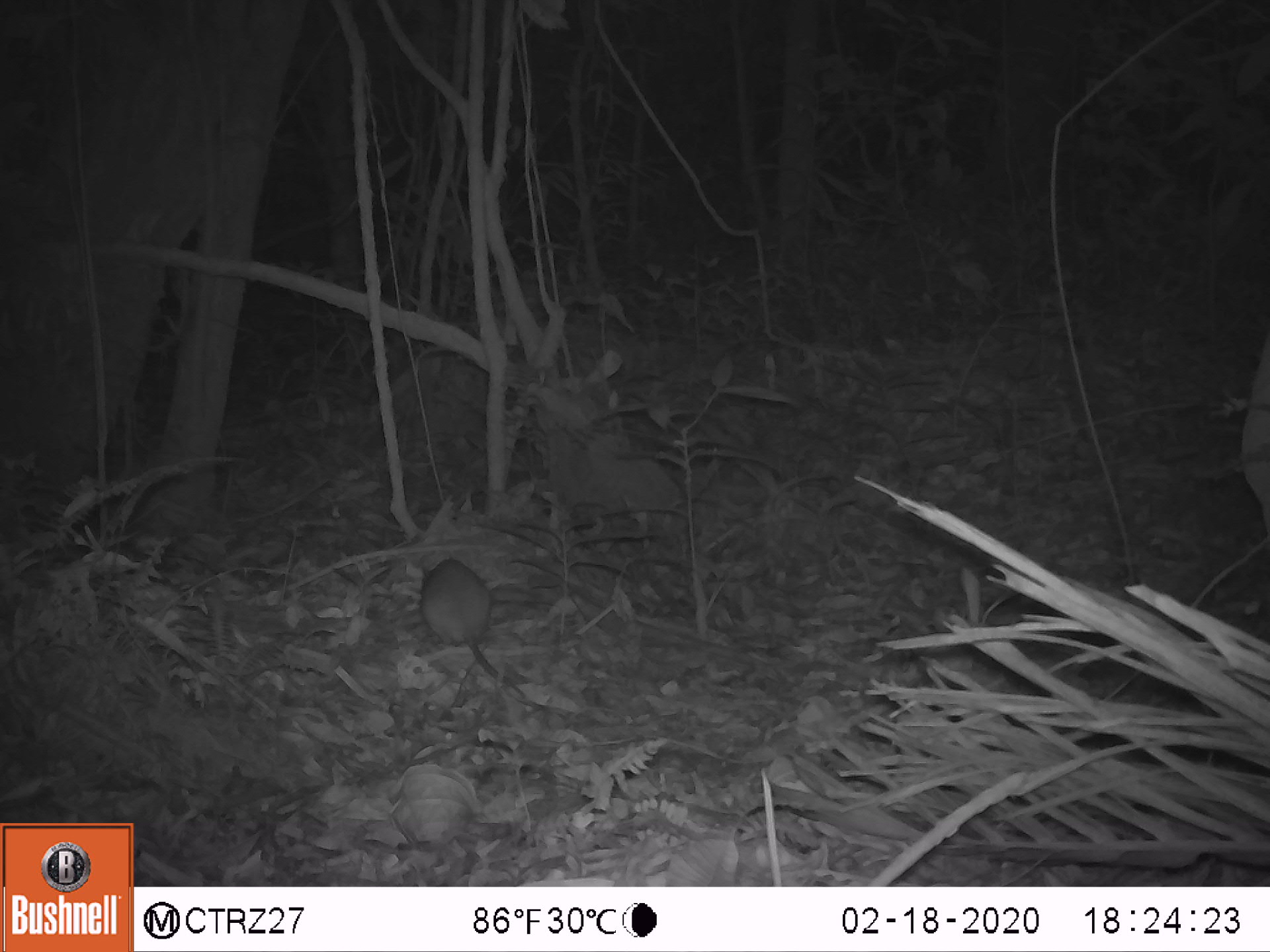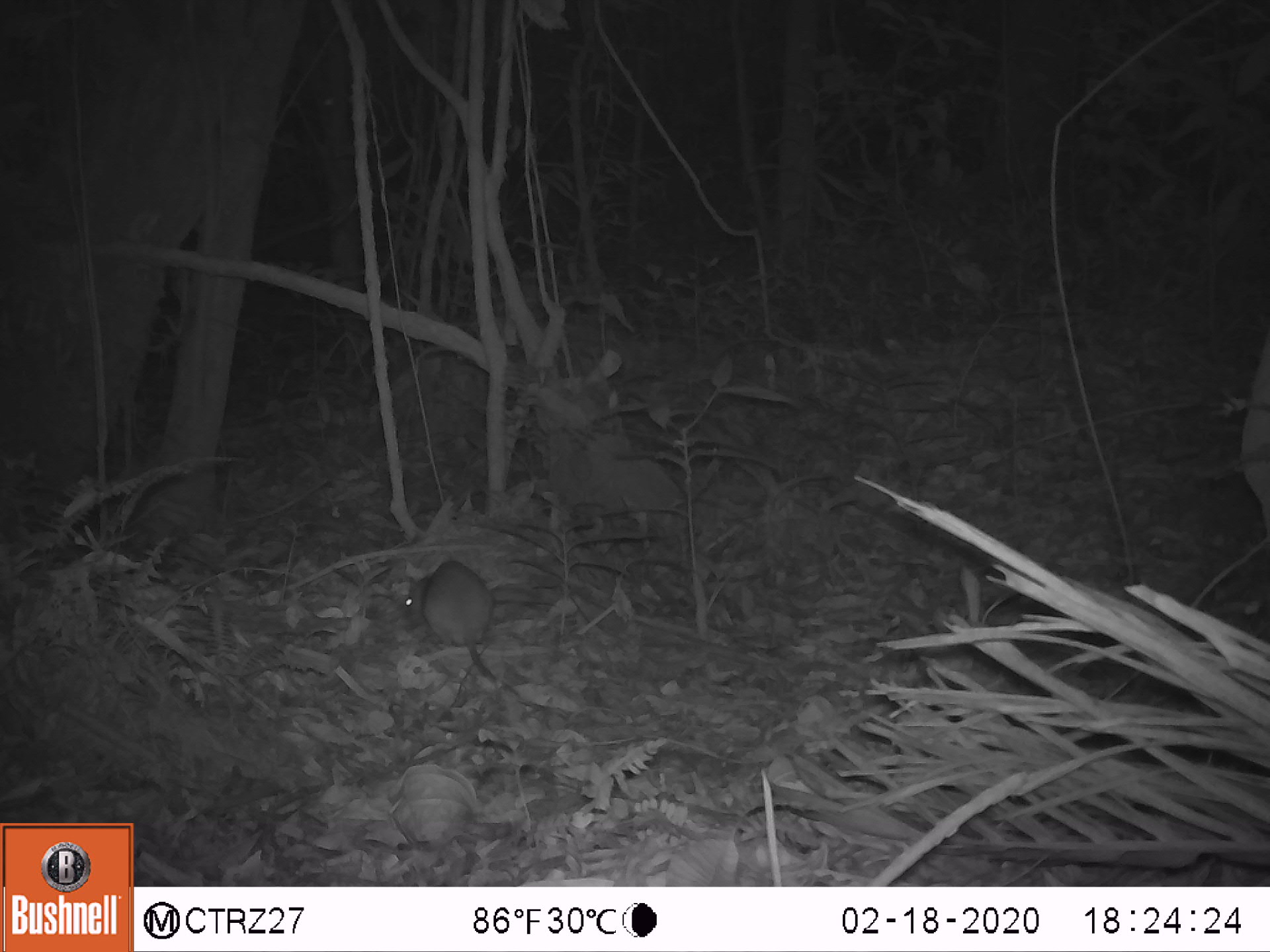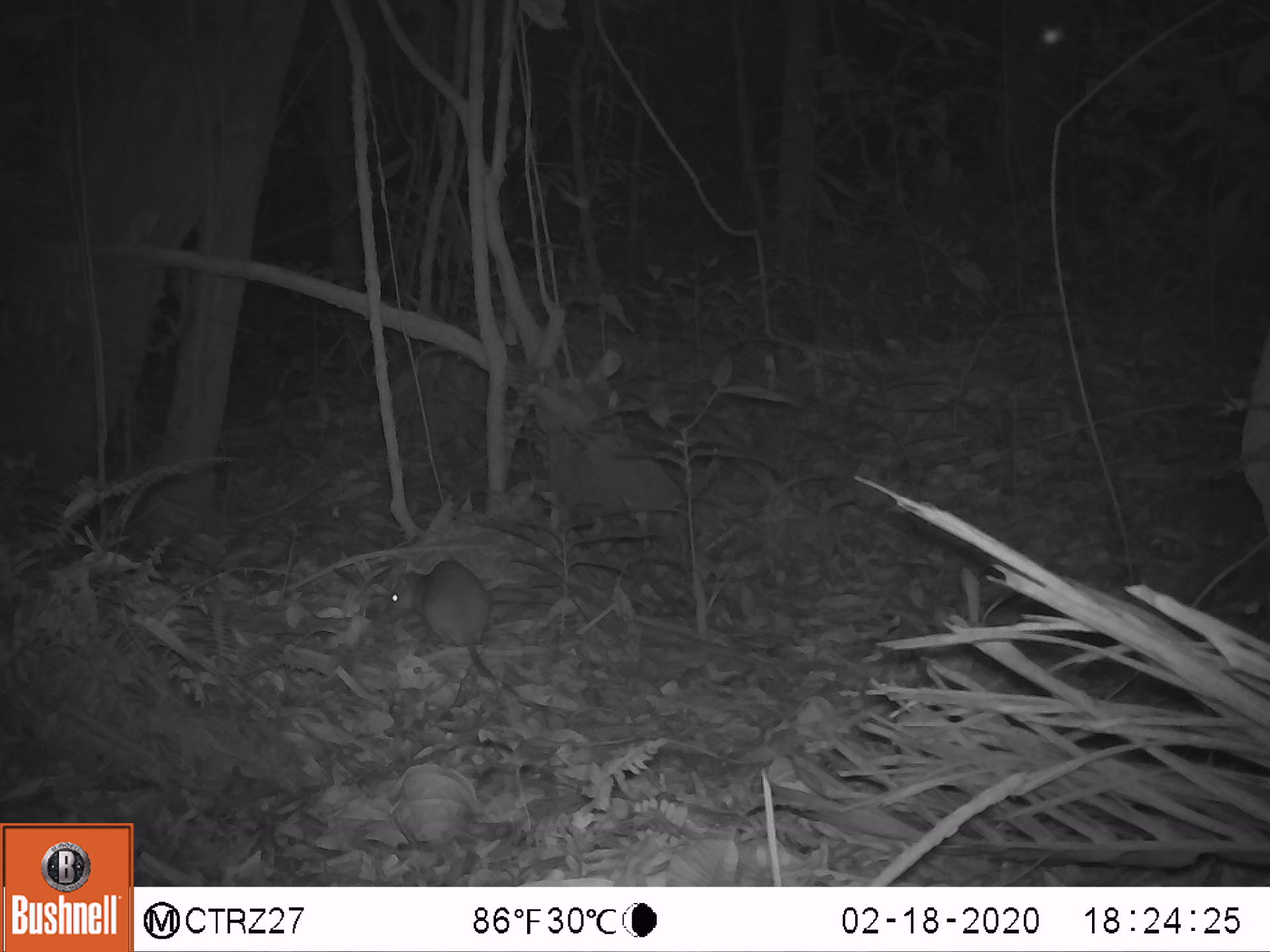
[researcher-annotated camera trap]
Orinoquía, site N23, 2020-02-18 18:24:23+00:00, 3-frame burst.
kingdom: Animalia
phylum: Chordata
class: Mammalia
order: Rodentia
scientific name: Rodentia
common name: rodent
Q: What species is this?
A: Rodent (Rodentia).